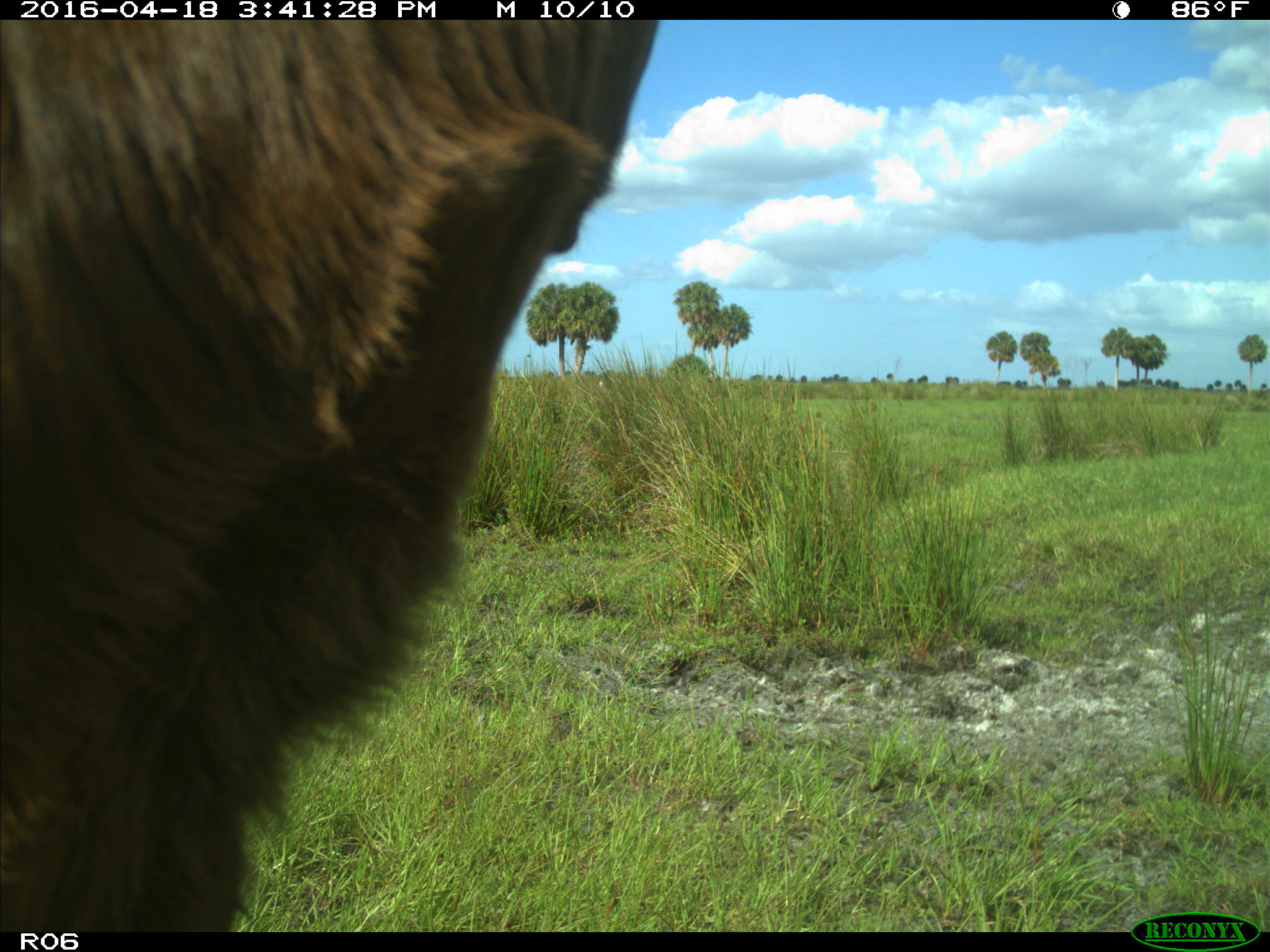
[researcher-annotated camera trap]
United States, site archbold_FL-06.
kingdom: Animalia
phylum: Chordata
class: Mammalia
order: Artiodactyla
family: Bovidae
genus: Bos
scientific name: Bos taurus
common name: domestic cow